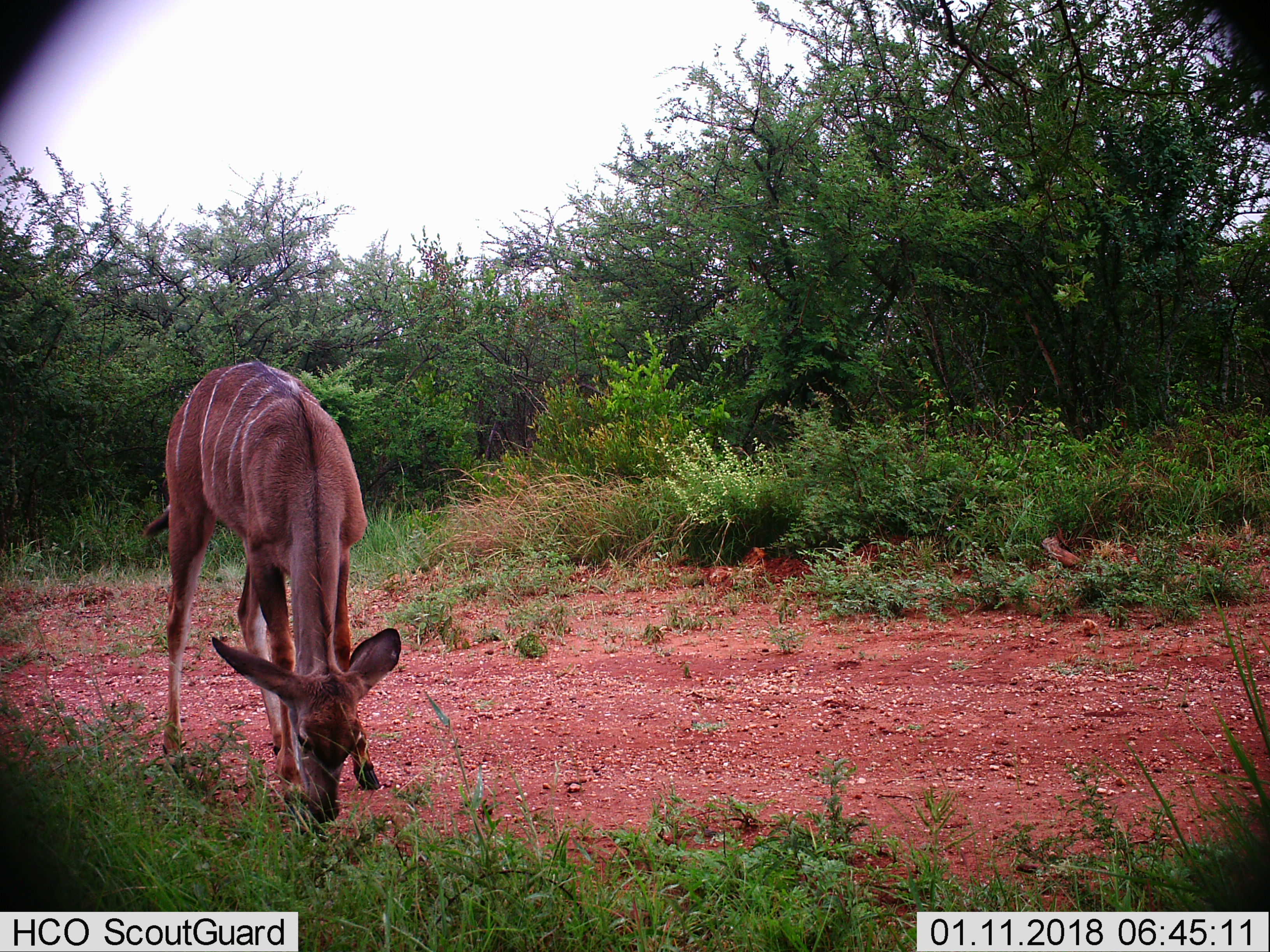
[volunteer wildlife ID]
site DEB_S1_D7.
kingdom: Animalia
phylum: Chordata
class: Mammalia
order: Artiodactyla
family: Bovidae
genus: Tragelaphus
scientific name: Tragelaphus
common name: kudu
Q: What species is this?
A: Kudu (Tragelaphus).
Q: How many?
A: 1.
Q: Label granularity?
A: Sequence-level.